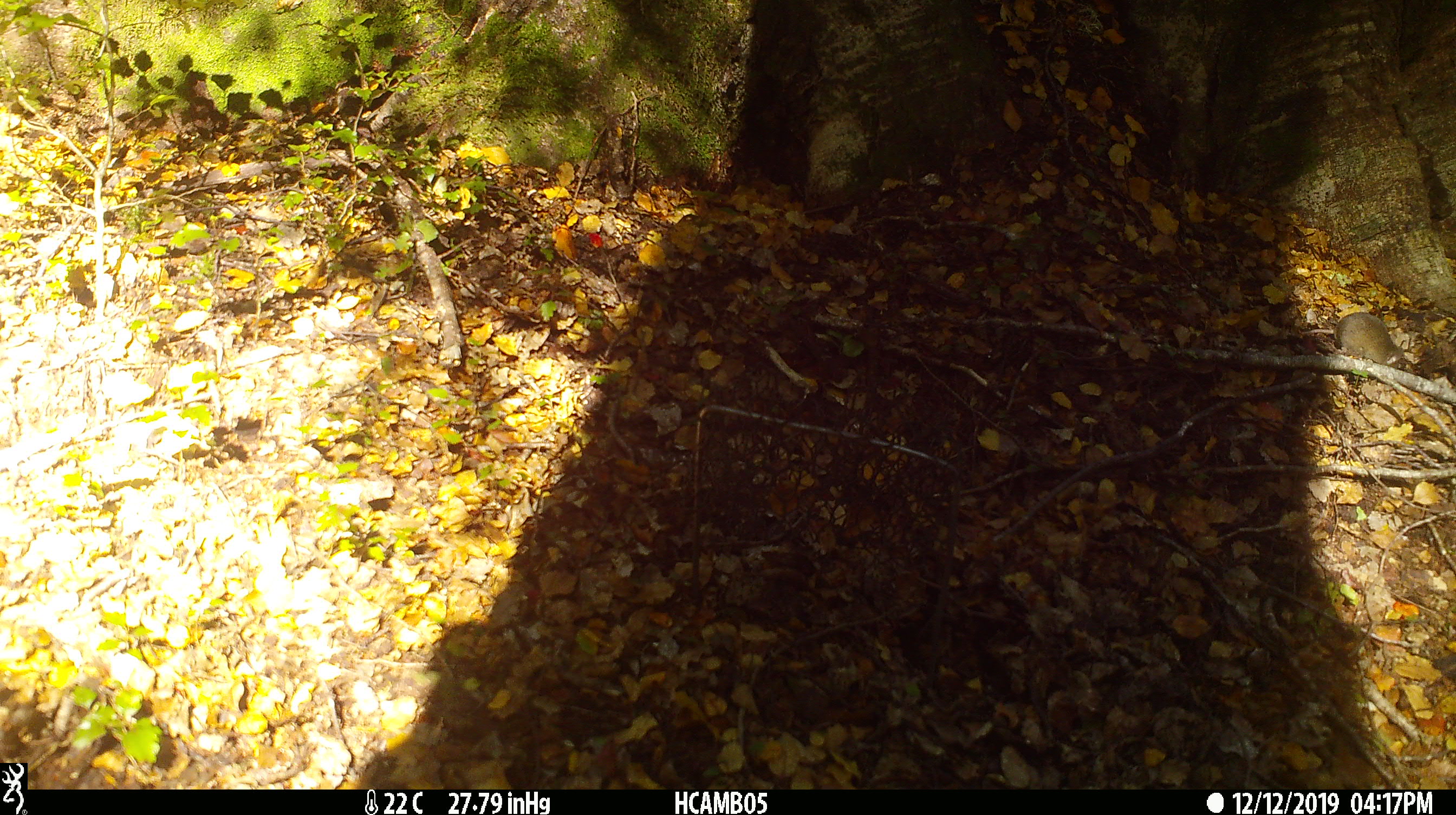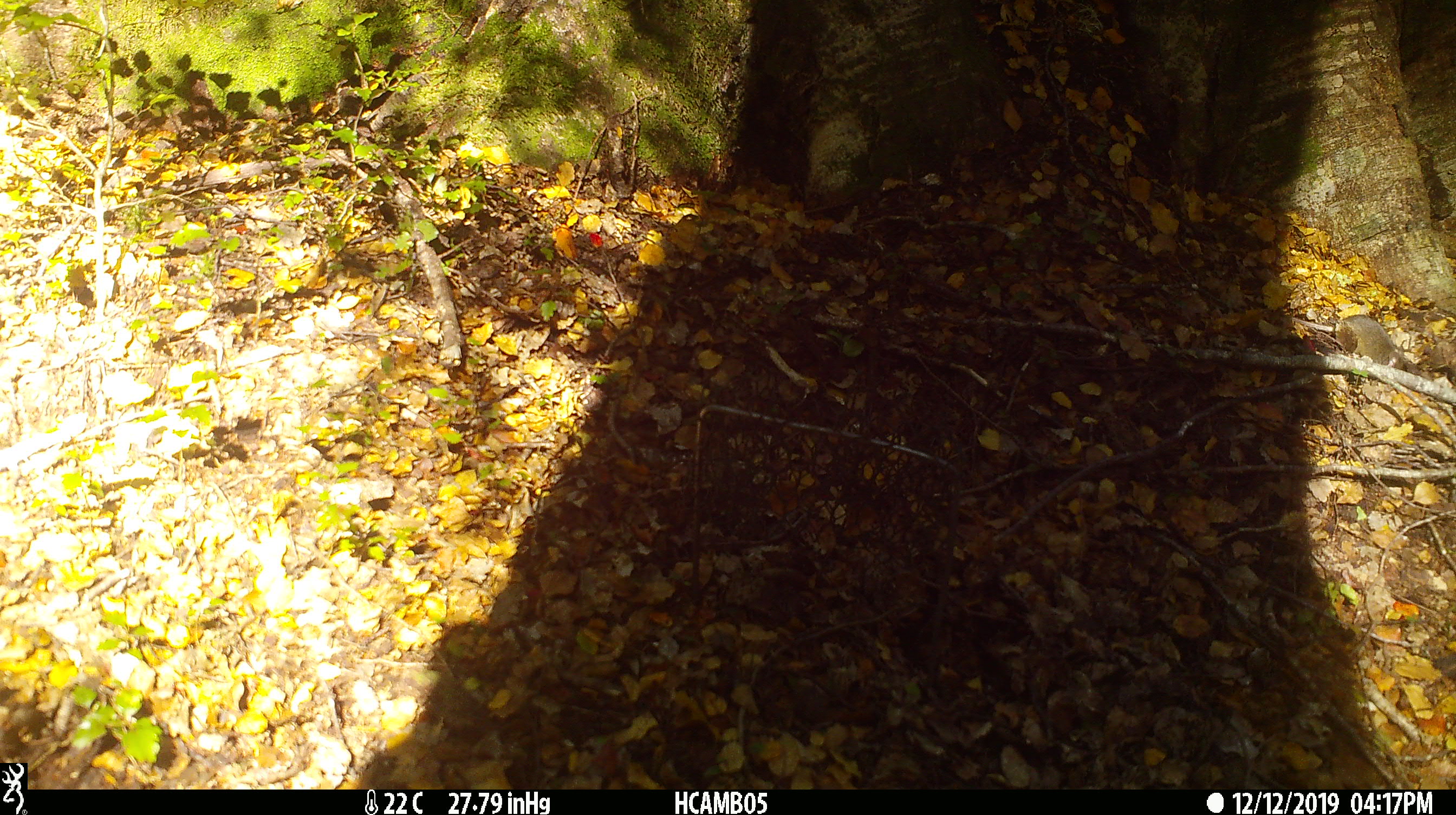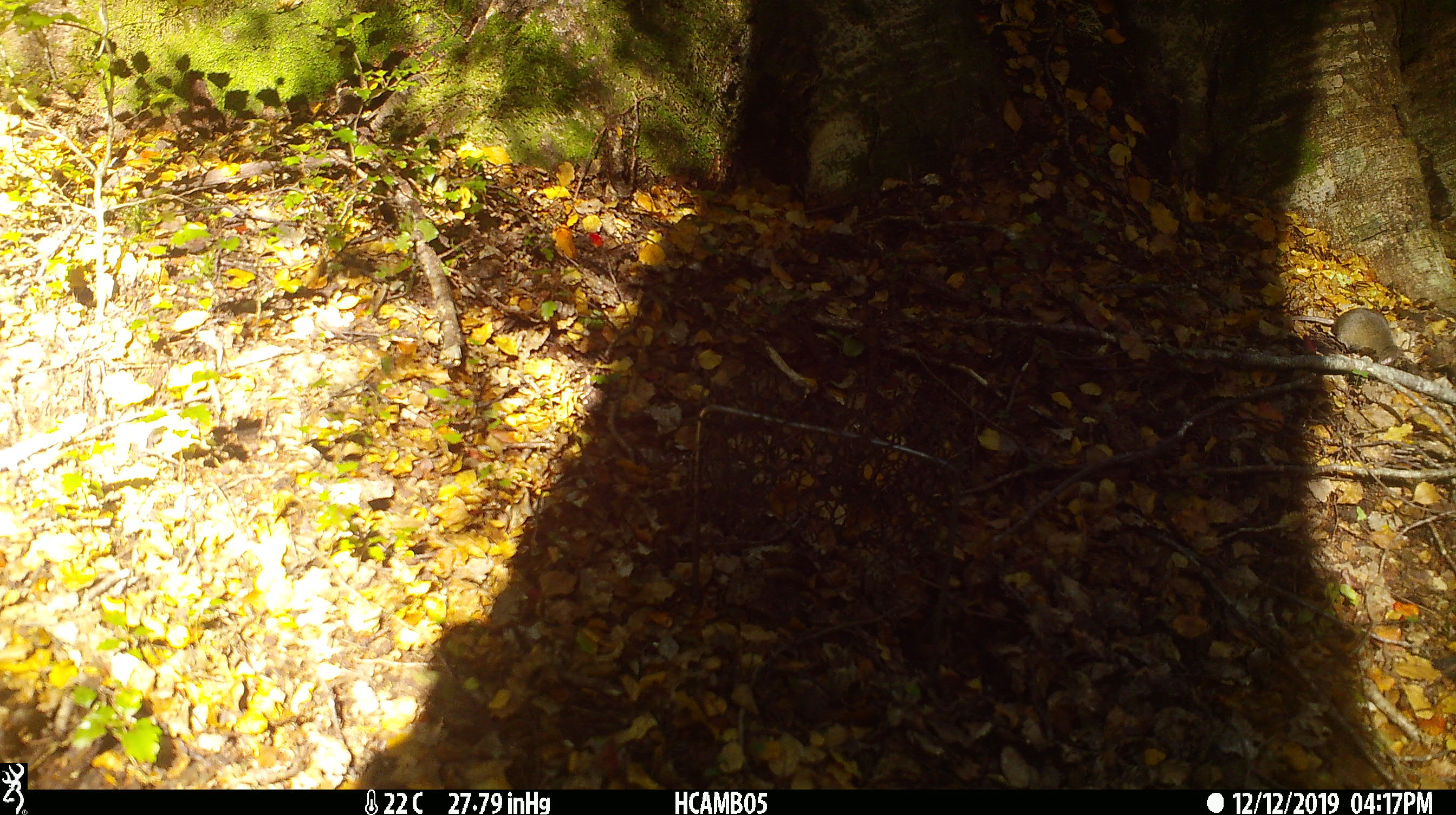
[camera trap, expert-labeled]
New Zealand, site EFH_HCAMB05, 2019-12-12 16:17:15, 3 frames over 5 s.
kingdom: Animalia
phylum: Chordata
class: Mammalia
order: Rodentia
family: Muridae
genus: Mus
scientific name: Mus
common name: mouse